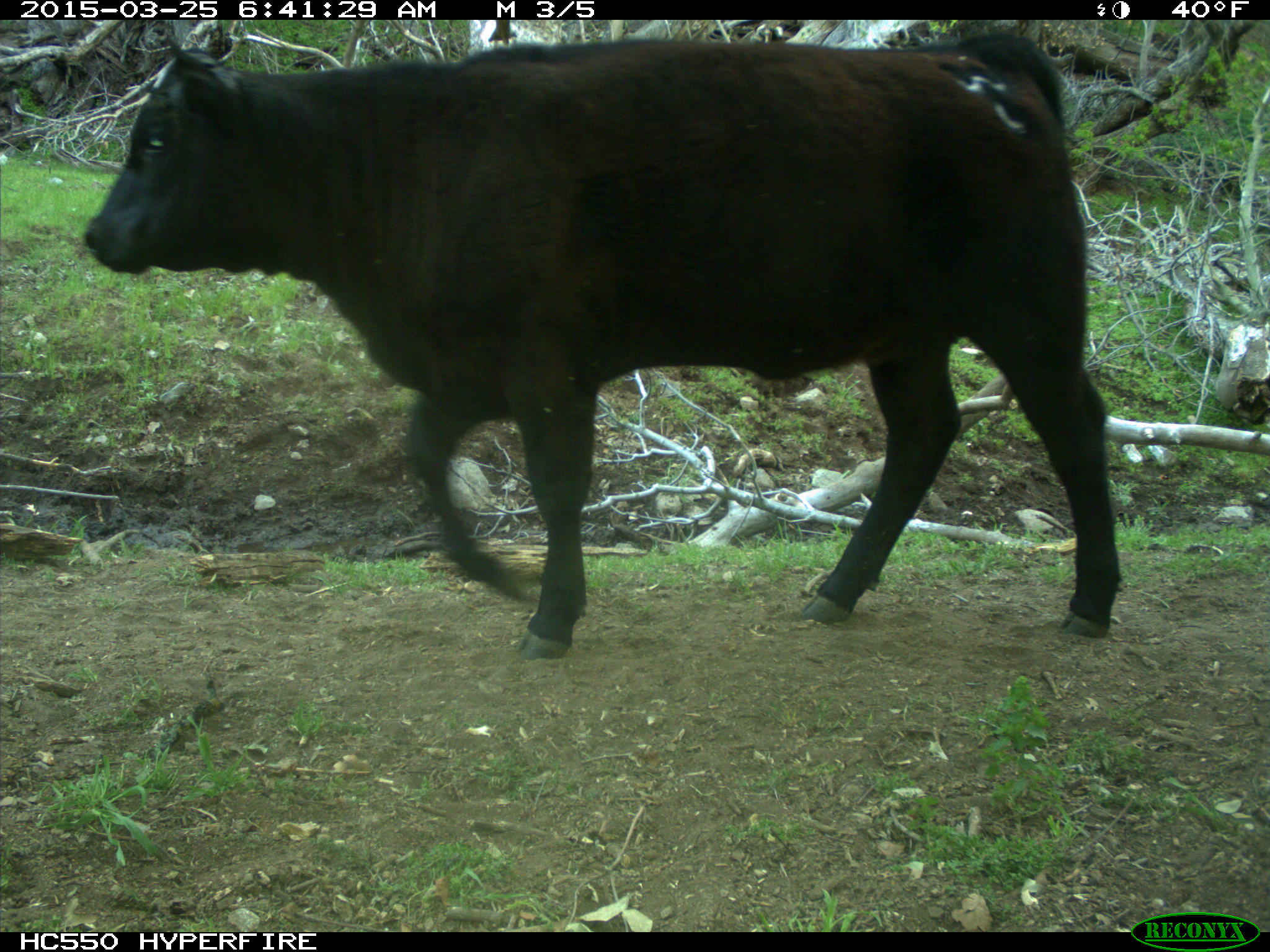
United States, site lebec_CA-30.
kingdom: Animalia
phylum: Chordata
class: Mammalia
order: Artiodactyla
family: Bovidae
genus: Bos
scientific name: Bos taurus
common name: domestic cow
Bos taurus (domestic cow).